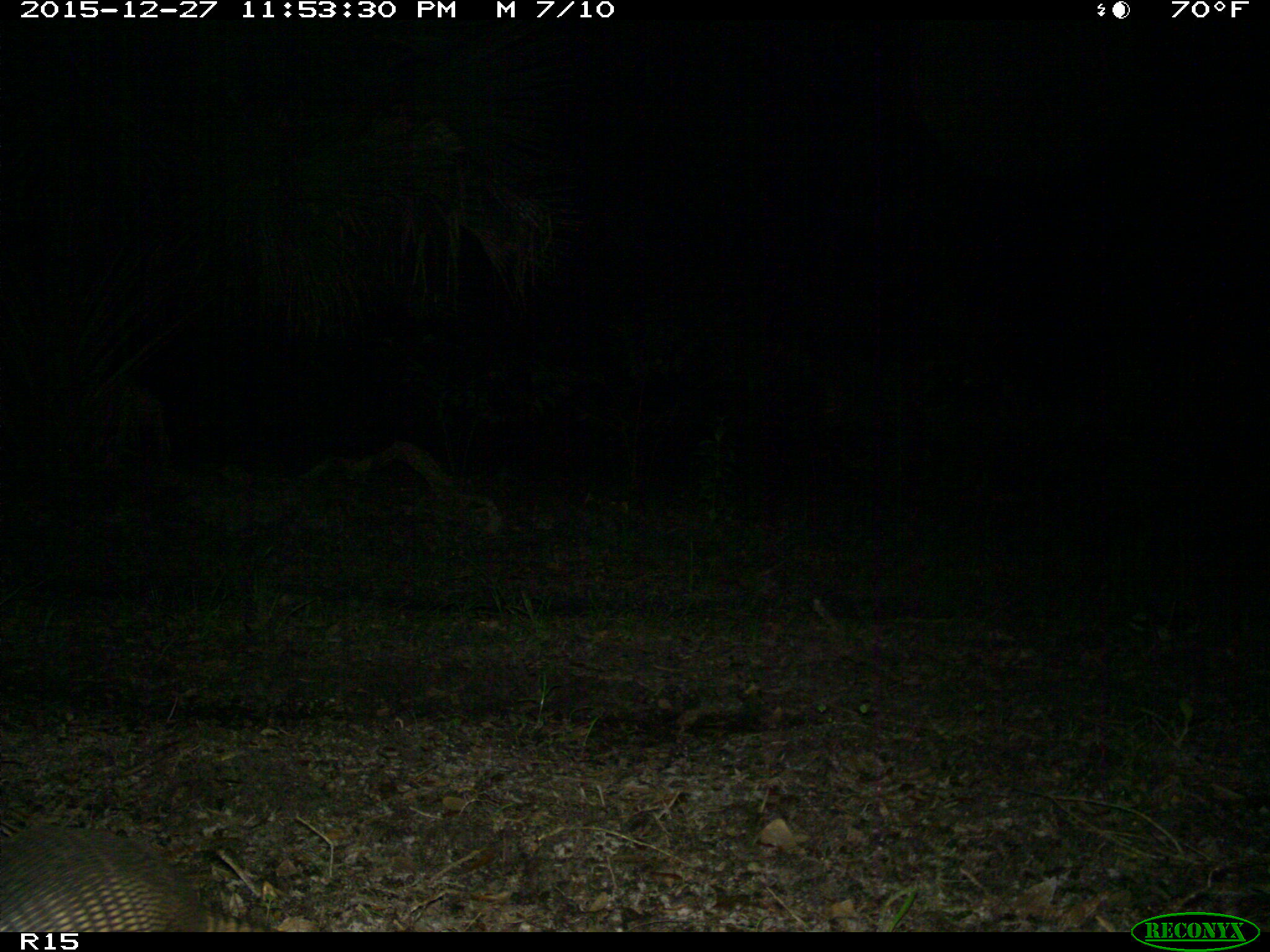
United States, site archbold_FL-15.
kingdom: Animalia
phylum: Chordata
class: Mammalia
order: Cingulata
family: Dasypodidae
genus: Dasypus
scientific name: Dasypus novemcinctus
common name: nine-banded armadillo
Dasypus novemcinctus (nine-banded armadillo).